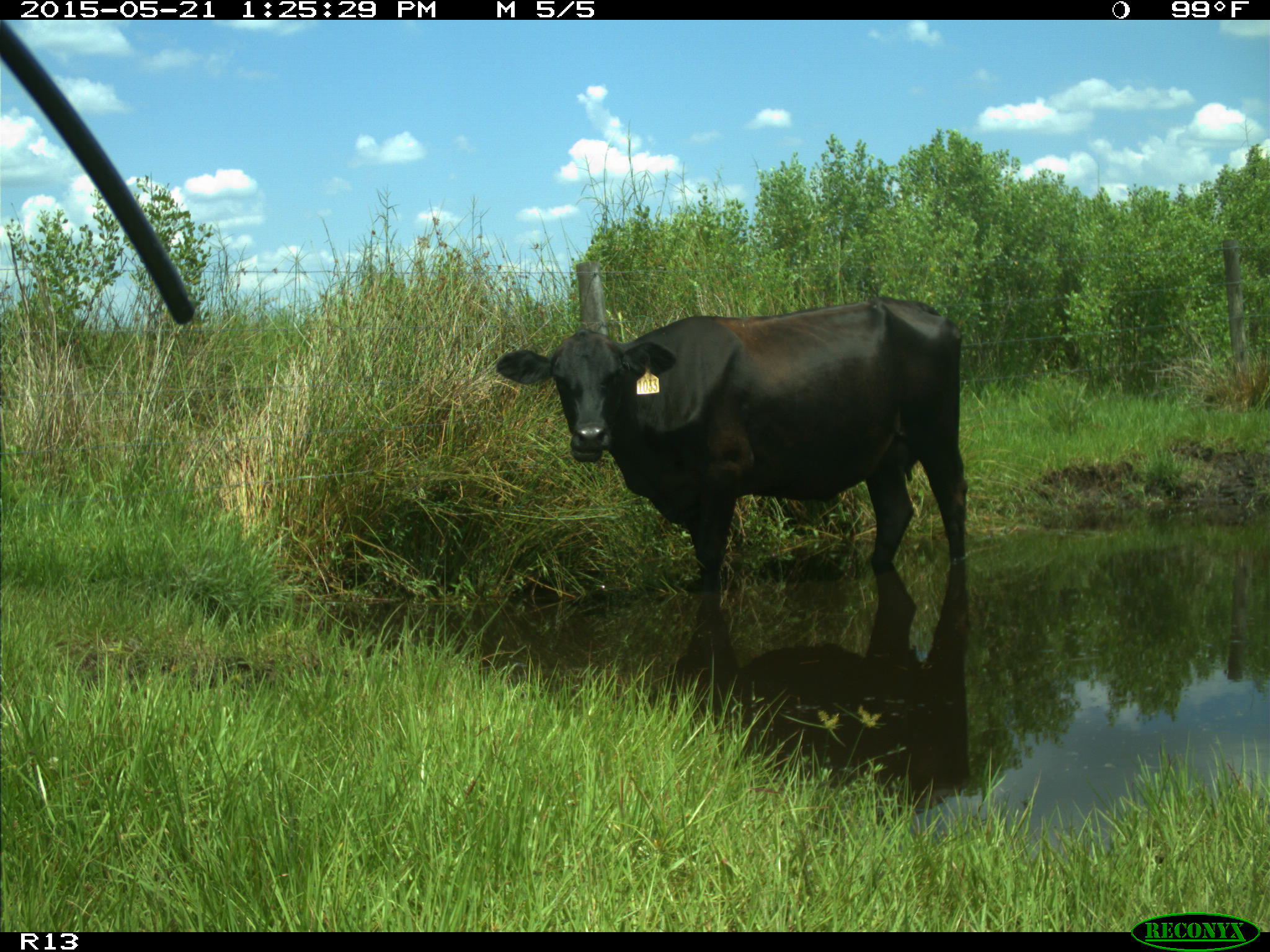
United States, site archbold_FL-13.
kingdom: Animalia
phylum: Chordata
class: Mammalia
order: Artiodactyla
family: Bovidae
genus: Bos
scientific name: Bos taurus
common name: domestic cow